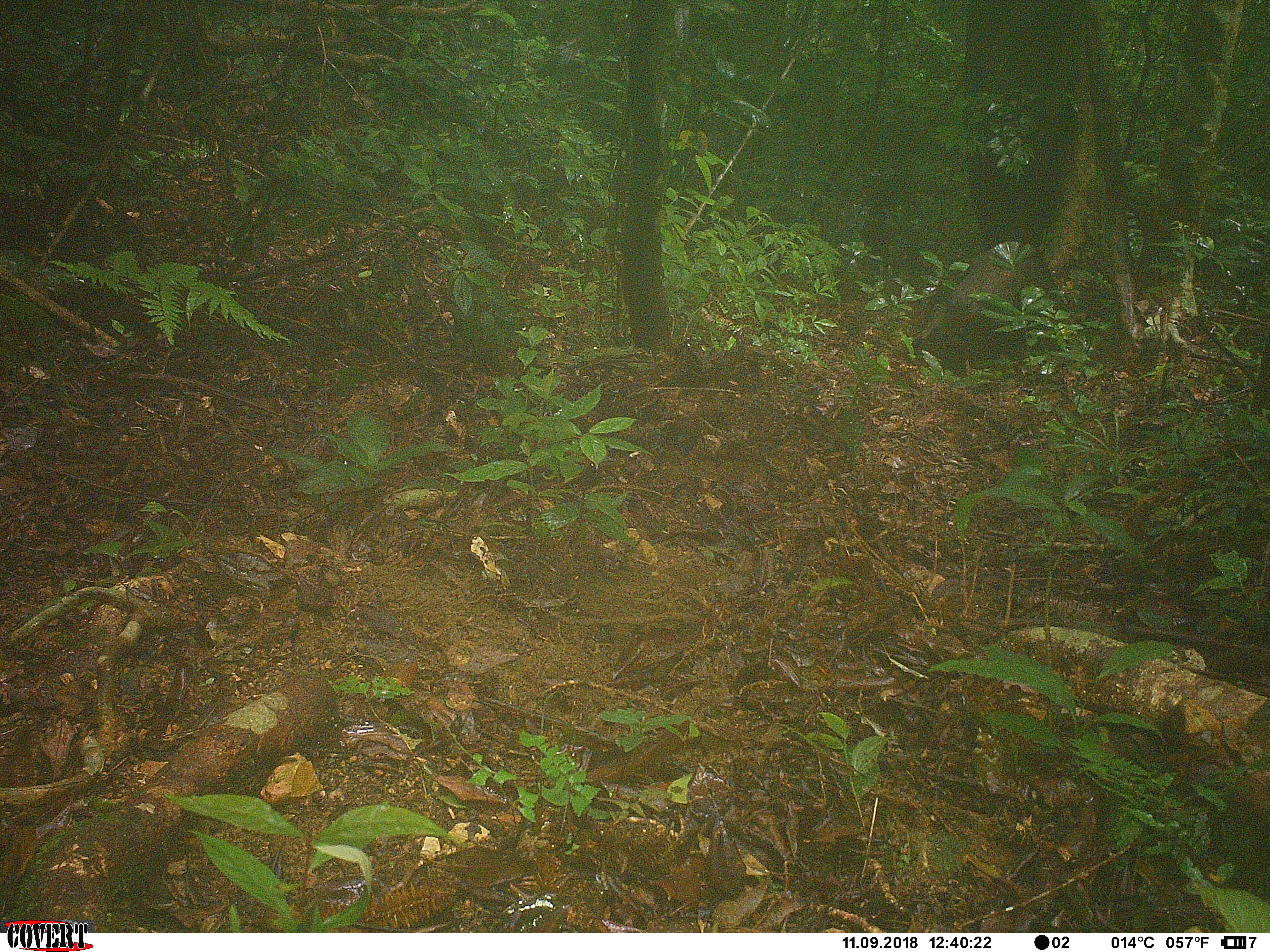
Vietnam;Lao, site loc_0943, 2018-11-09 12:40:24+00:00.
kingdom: Animalia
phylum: Chordata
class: Mammalia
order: Artiodactyla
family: Suidae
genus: Sus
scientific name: Sus scrofa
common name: eurasian wild pig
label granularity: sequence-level